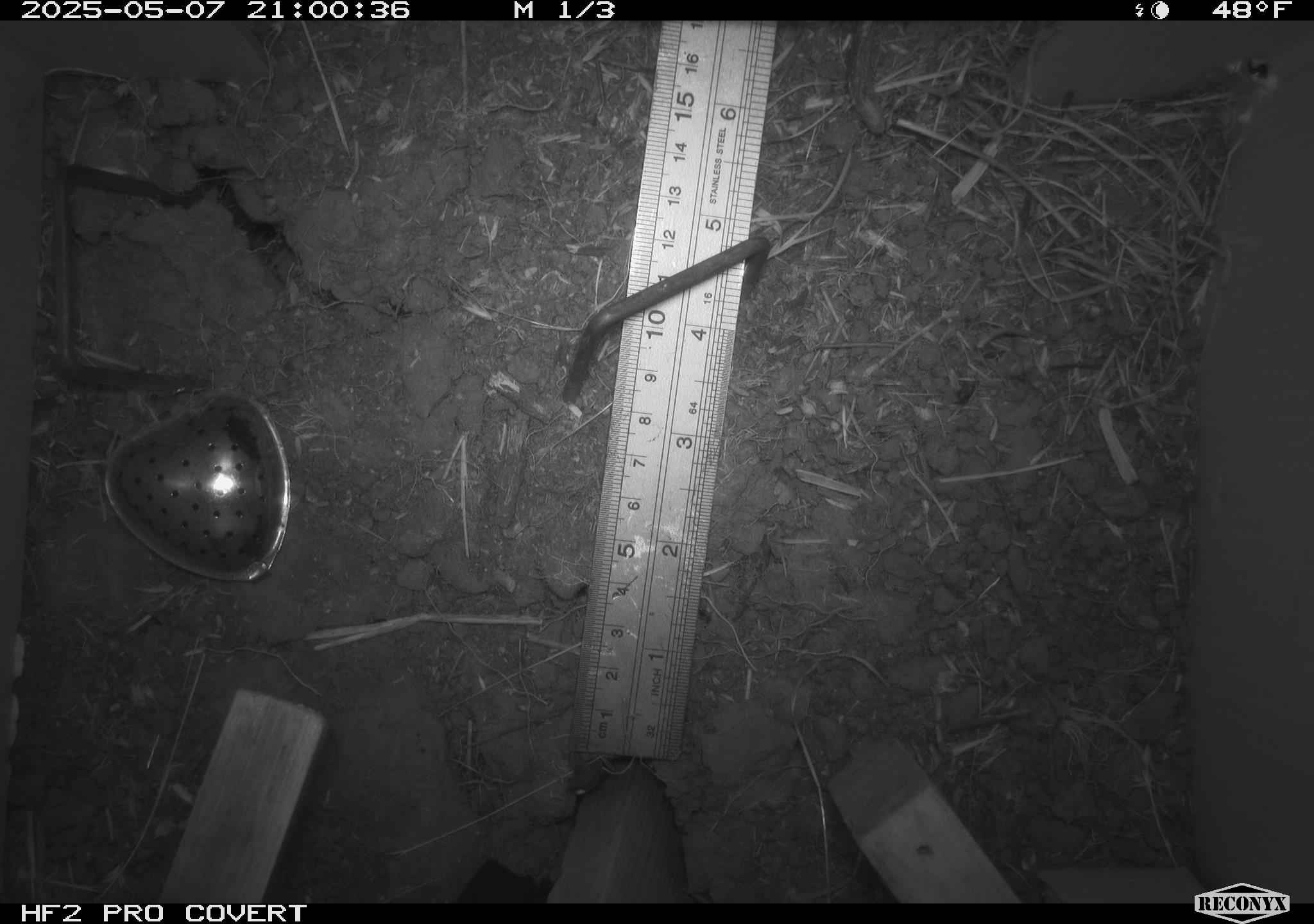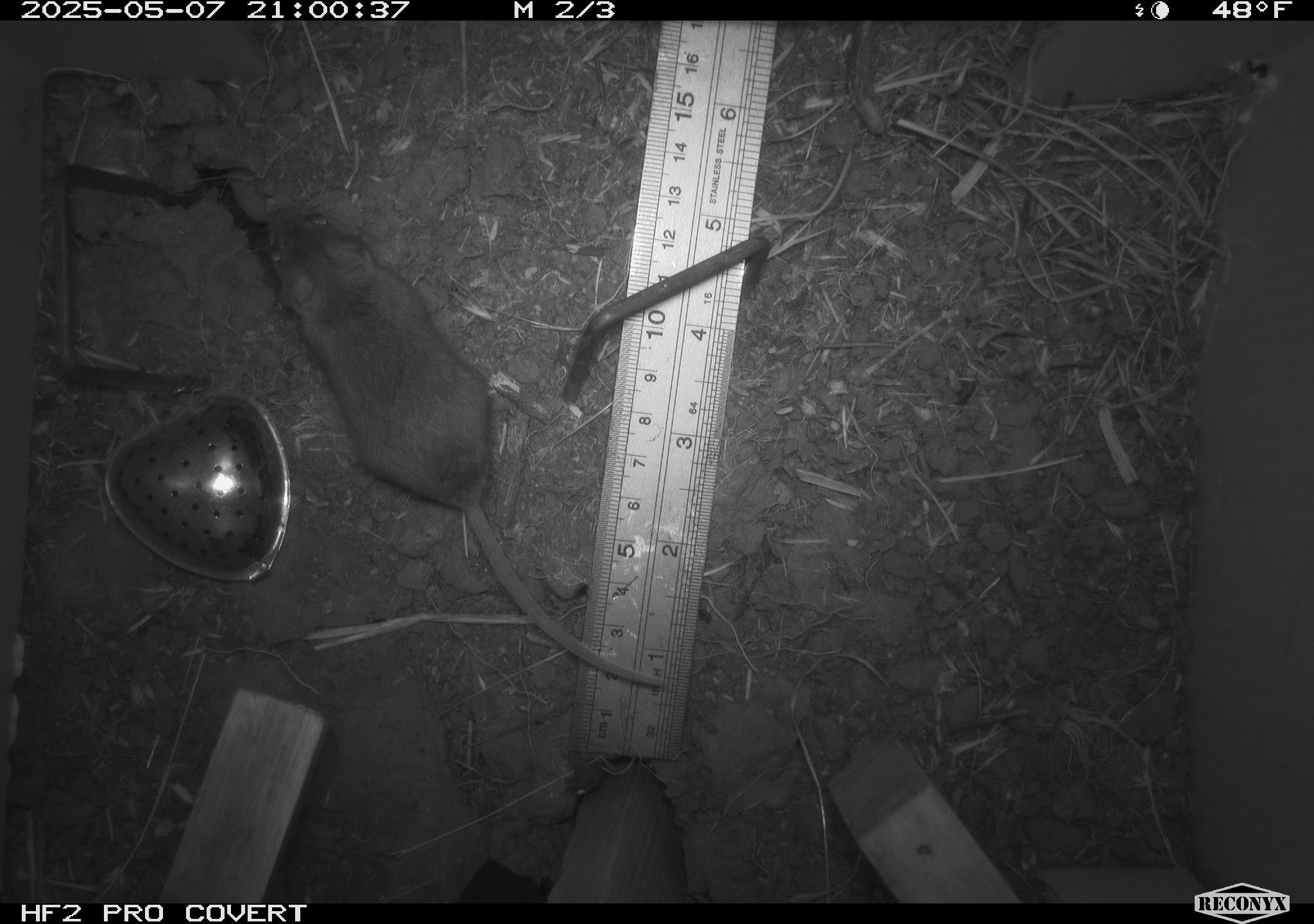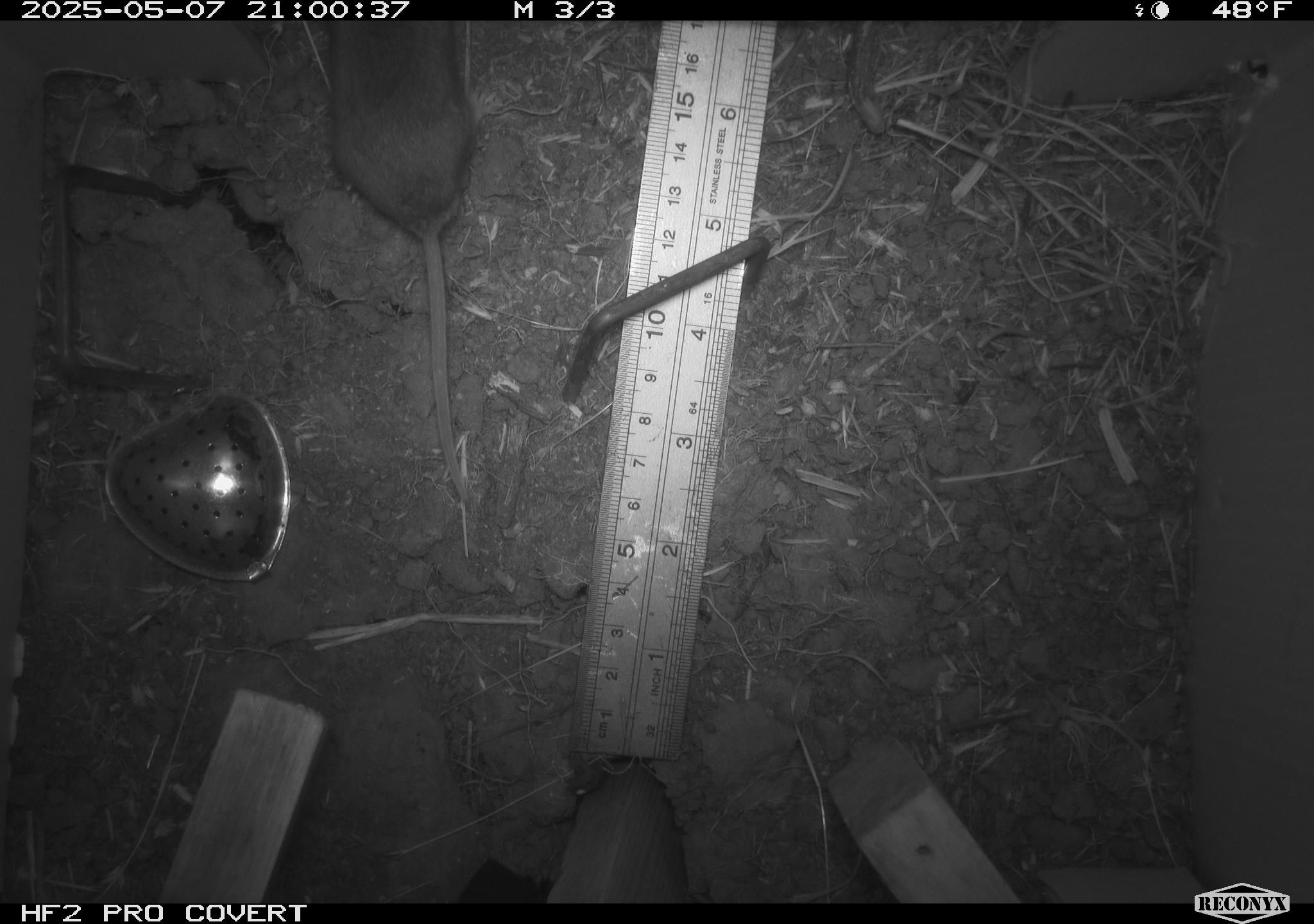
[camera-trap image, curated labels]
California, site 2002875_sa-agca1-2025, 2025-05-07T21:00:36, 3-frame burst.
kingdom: Animalia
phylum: Chordata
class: Mammalia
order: Rodentia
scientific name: Rodentia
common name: mouse species